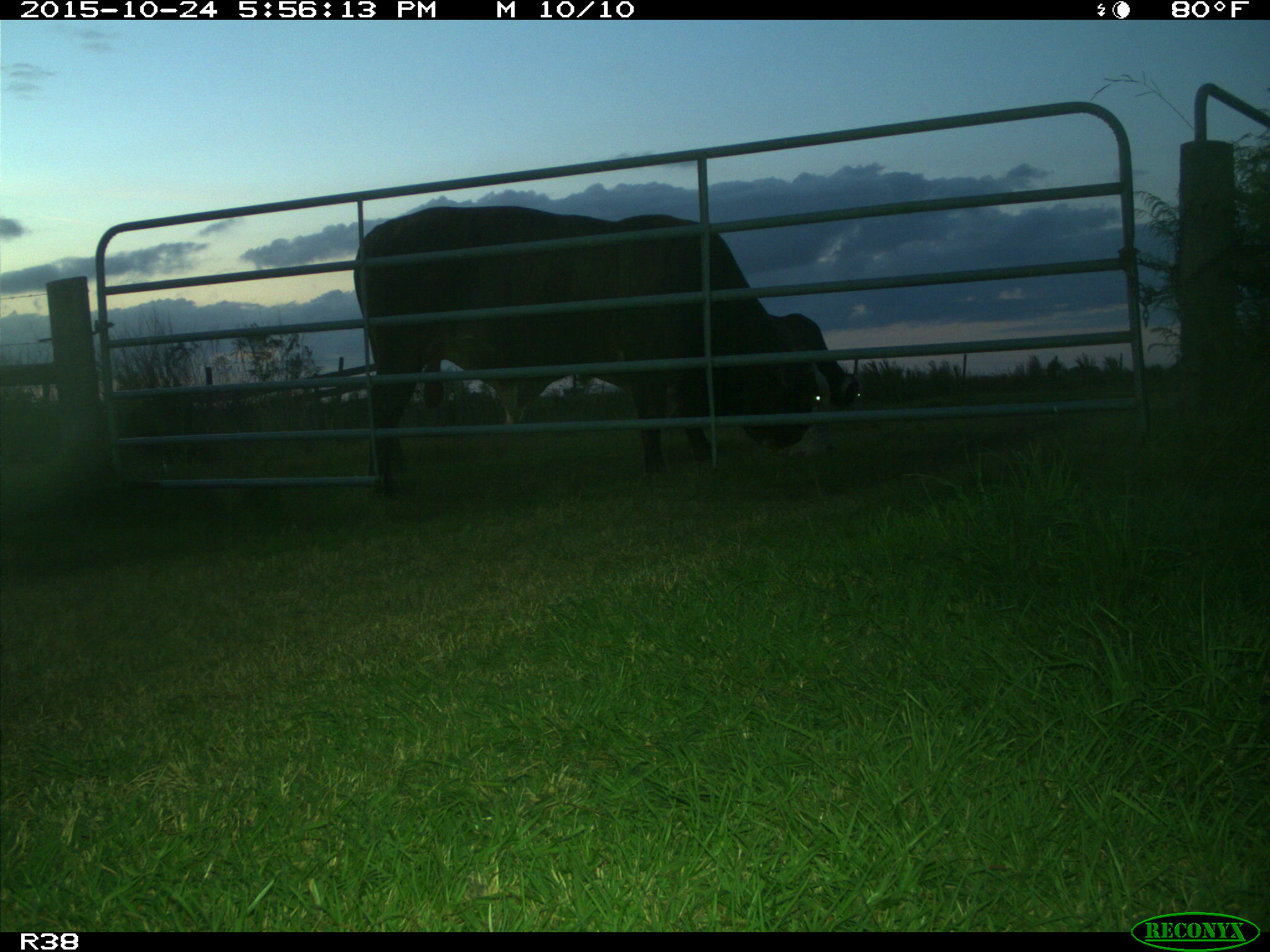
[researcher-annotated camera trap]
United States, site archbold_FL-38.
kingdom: Animalia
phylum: Chordata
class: Mammalia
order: Artiodactyla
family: Bovidae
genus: Bos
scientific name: Bos taurus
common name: domestic cow